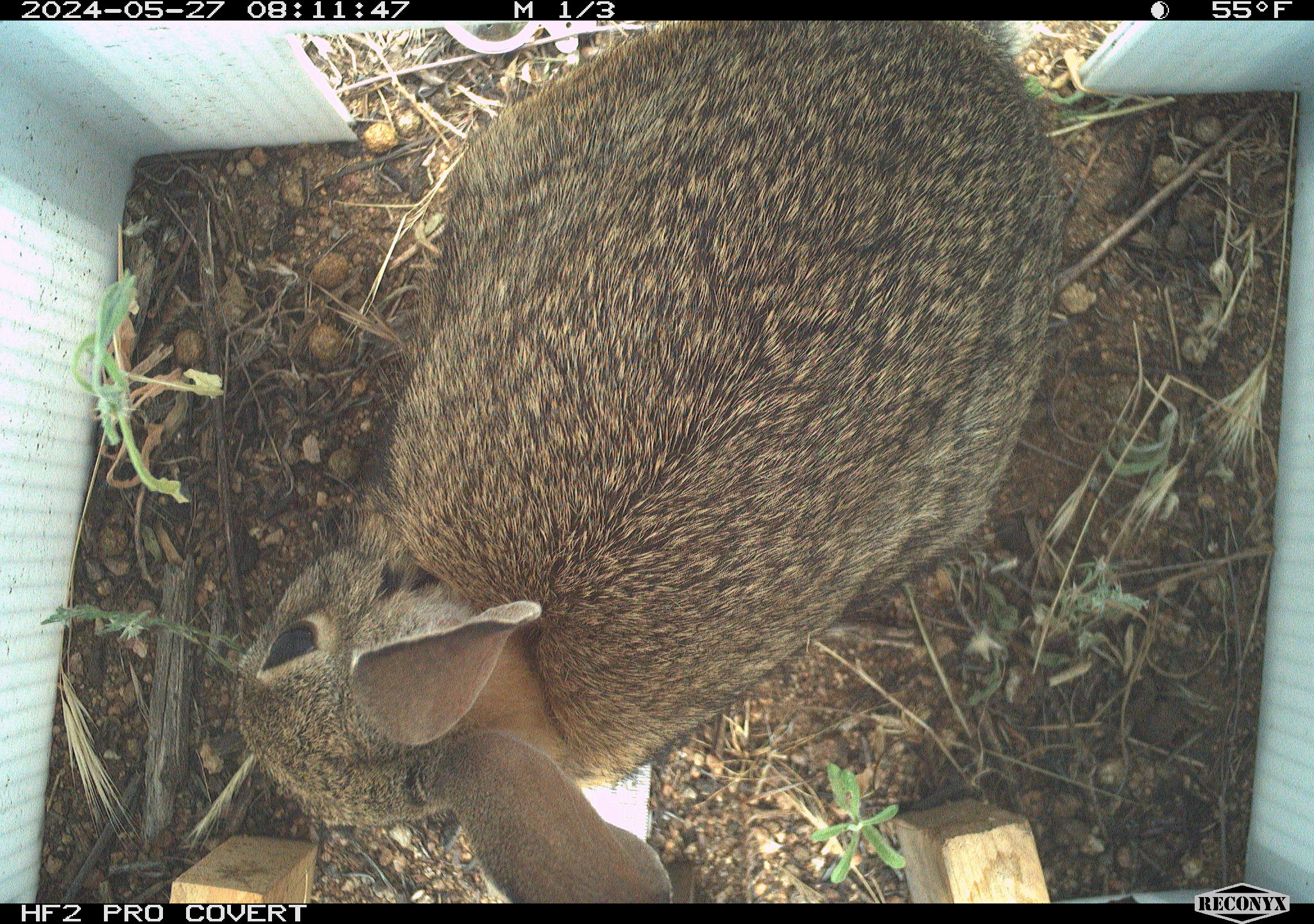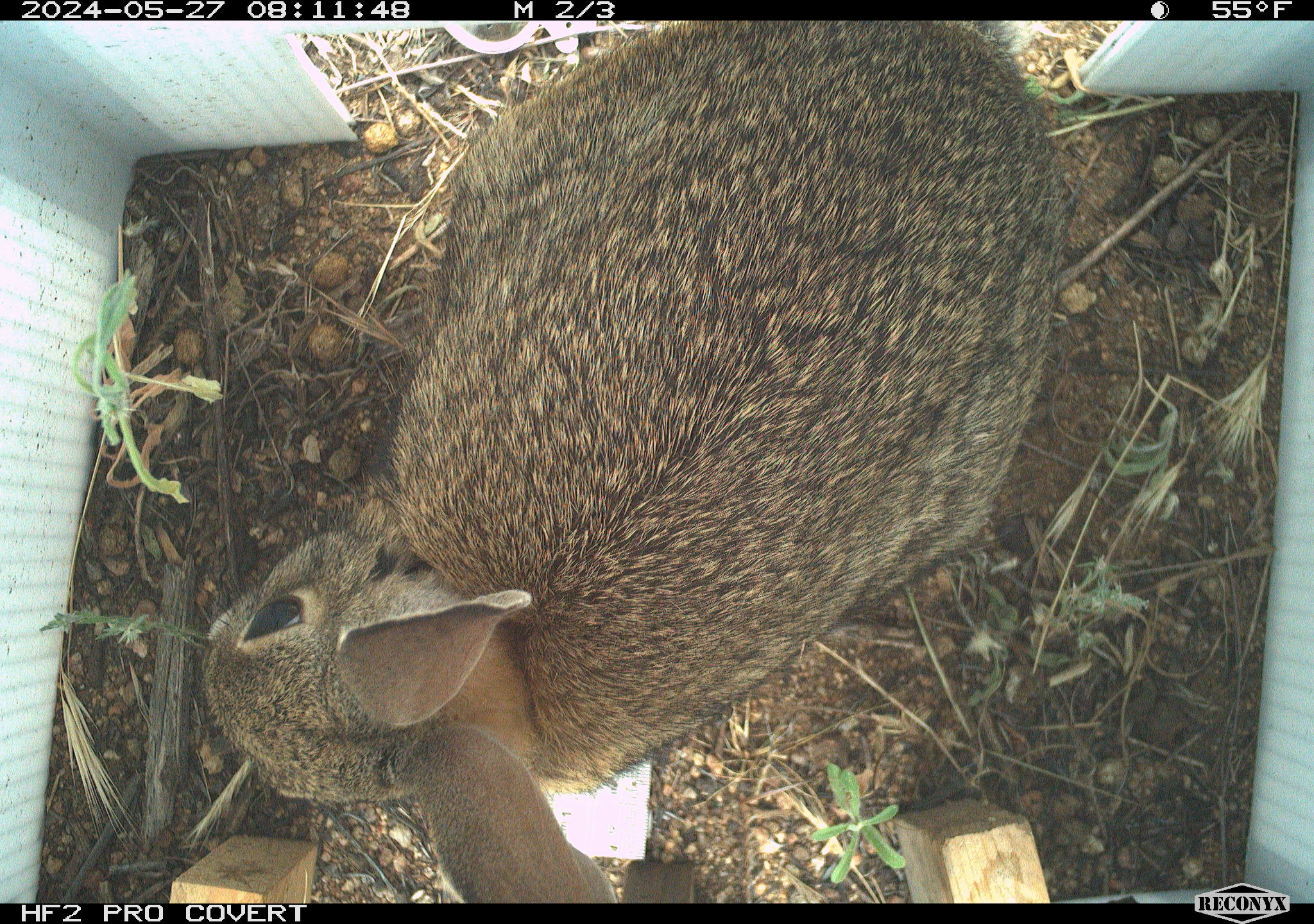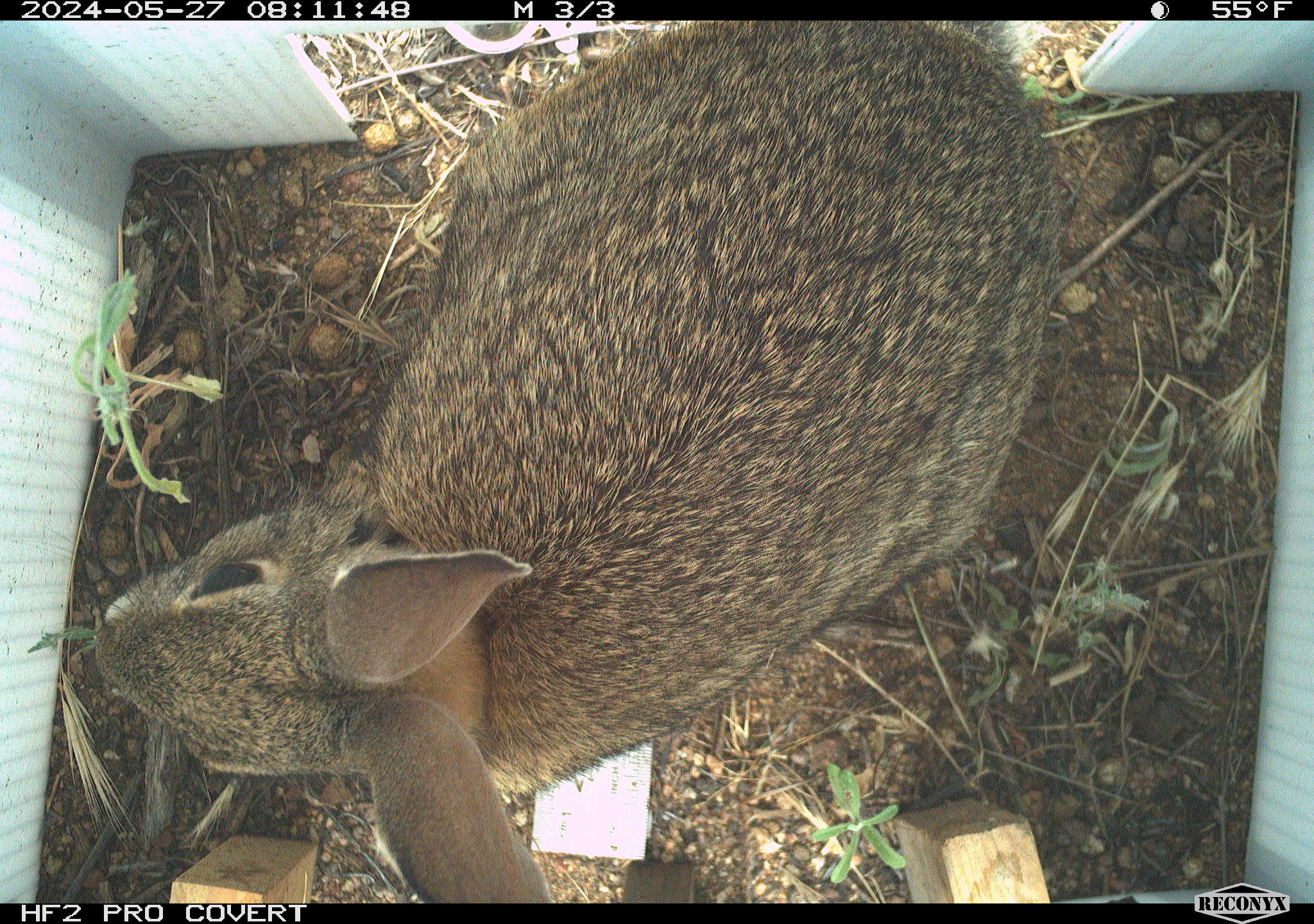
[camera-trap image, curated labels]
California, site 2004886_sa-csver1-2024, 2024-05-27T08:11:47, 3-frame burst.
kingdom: Animalia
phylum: Chordata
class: Mammalia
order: Lagomorpha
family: Leporidae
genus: Sylvilagus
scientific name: Sylvilagus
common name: cottontail rabbits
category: sylvilagus species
Sylvilagus species (cottontail rabbits) (Sylvilagus).